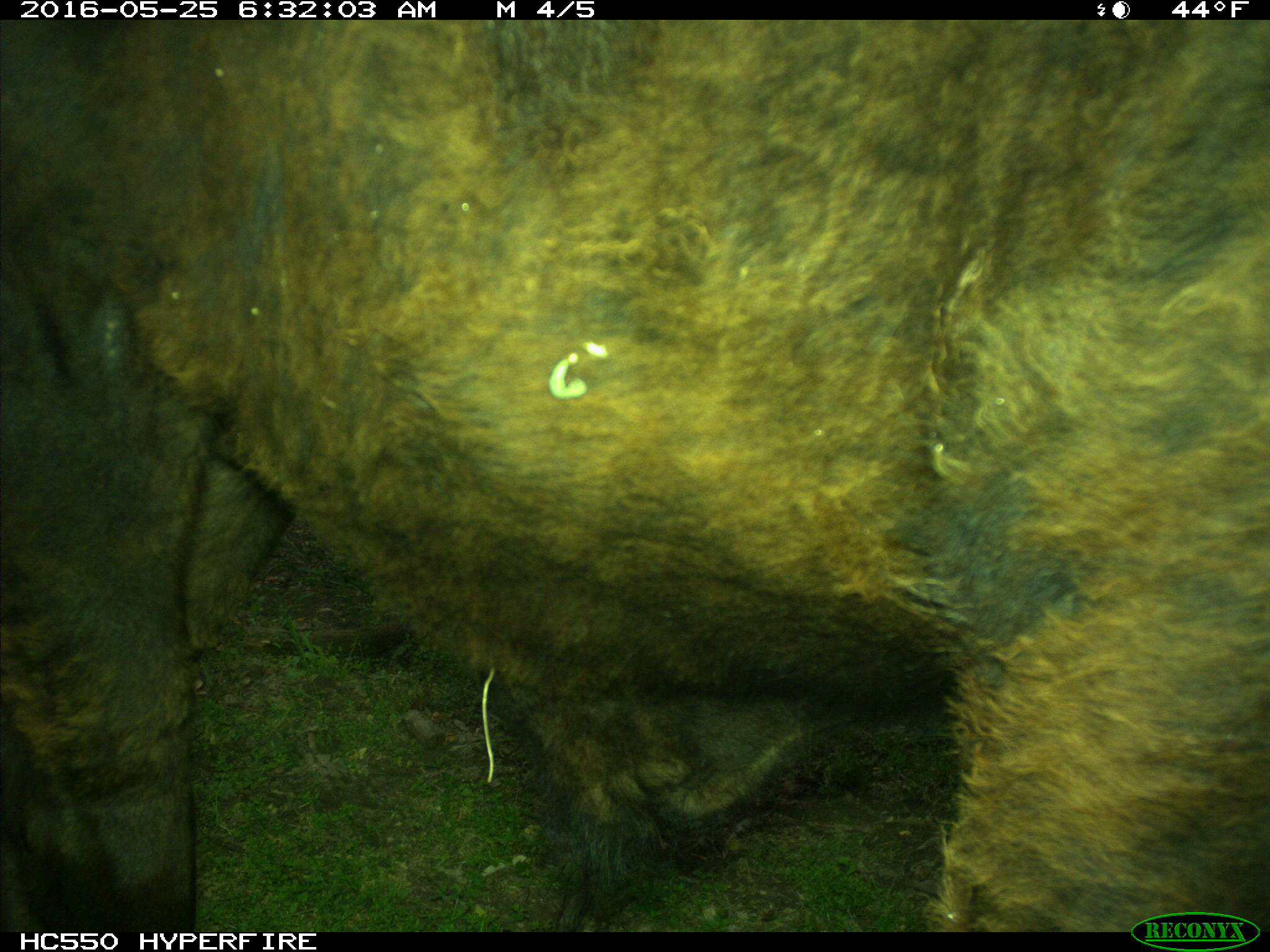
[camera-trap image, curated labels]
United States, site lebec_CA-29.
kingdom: Animalia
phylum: Chordata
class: Mammalia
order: Artiodactyla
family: Bovidae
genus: Bos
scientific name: Bos taurus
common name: domestic cow